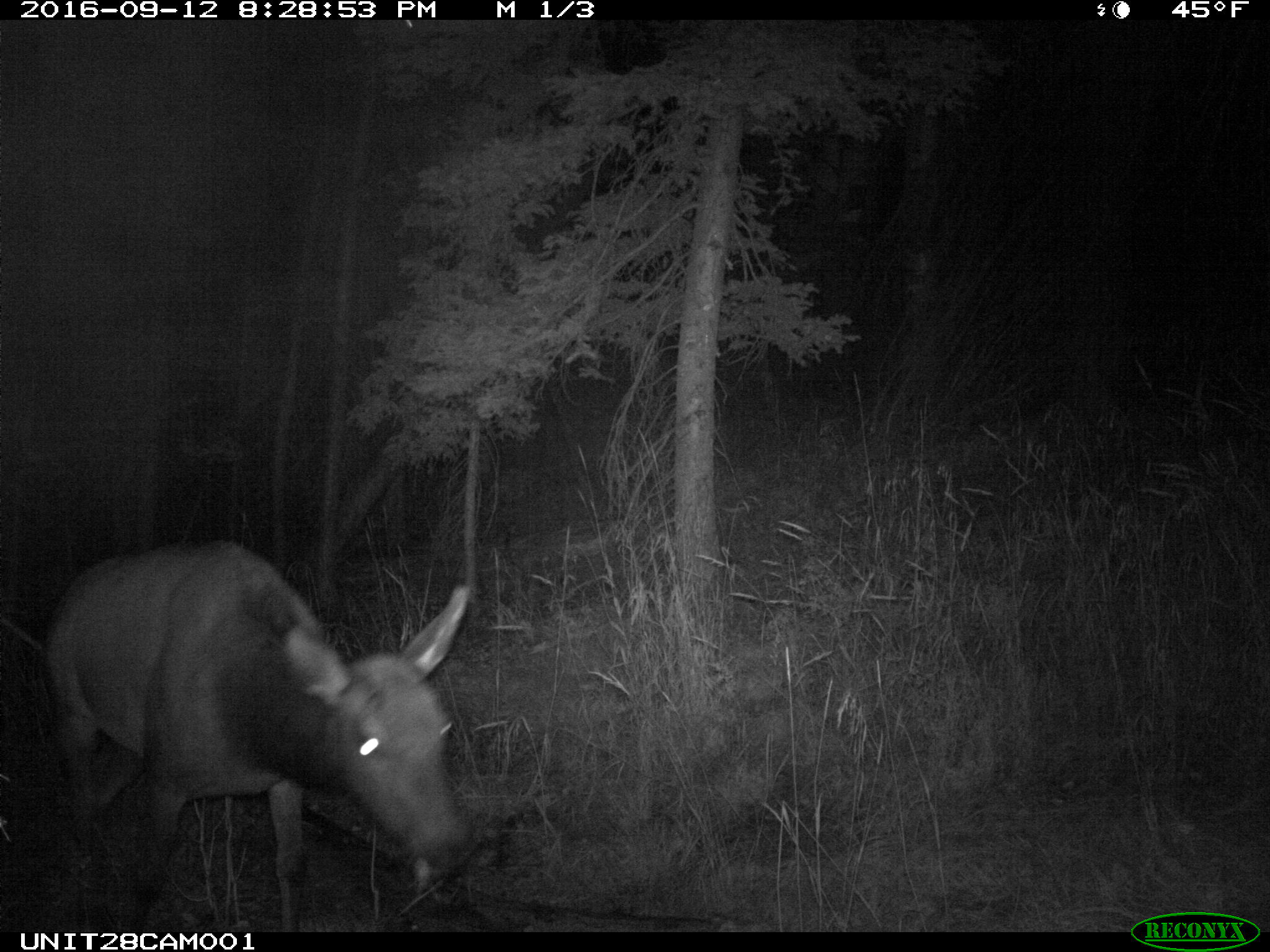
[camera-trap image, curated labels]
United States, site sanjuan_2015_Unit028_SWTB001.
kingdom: Animalia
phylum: Chordata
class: Mammalia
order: Artiodactyla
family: Cervidae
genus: Cervus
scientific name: Cervus elaphus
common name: red deer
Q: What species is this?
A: Cervus elaphus (red deer).